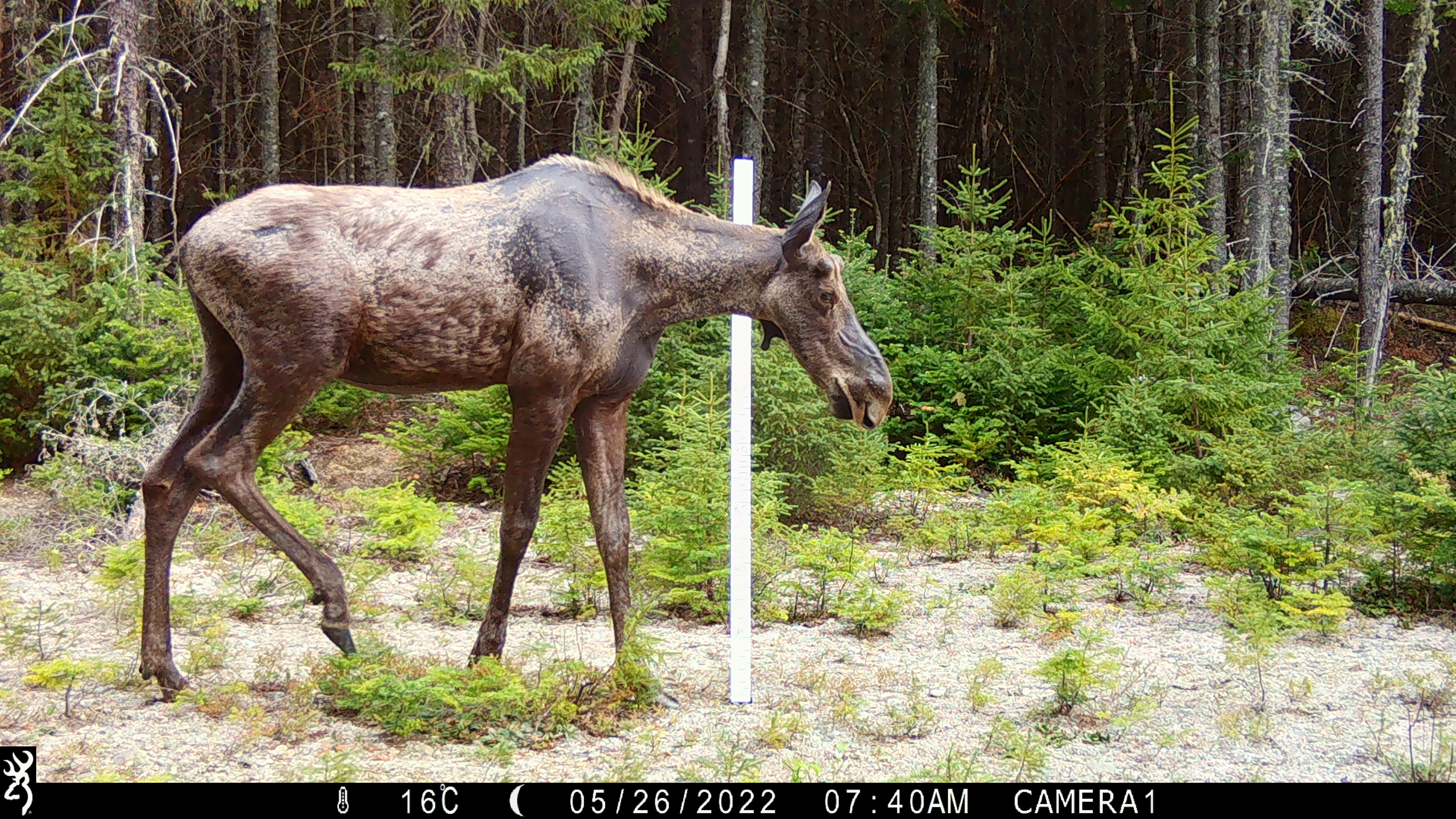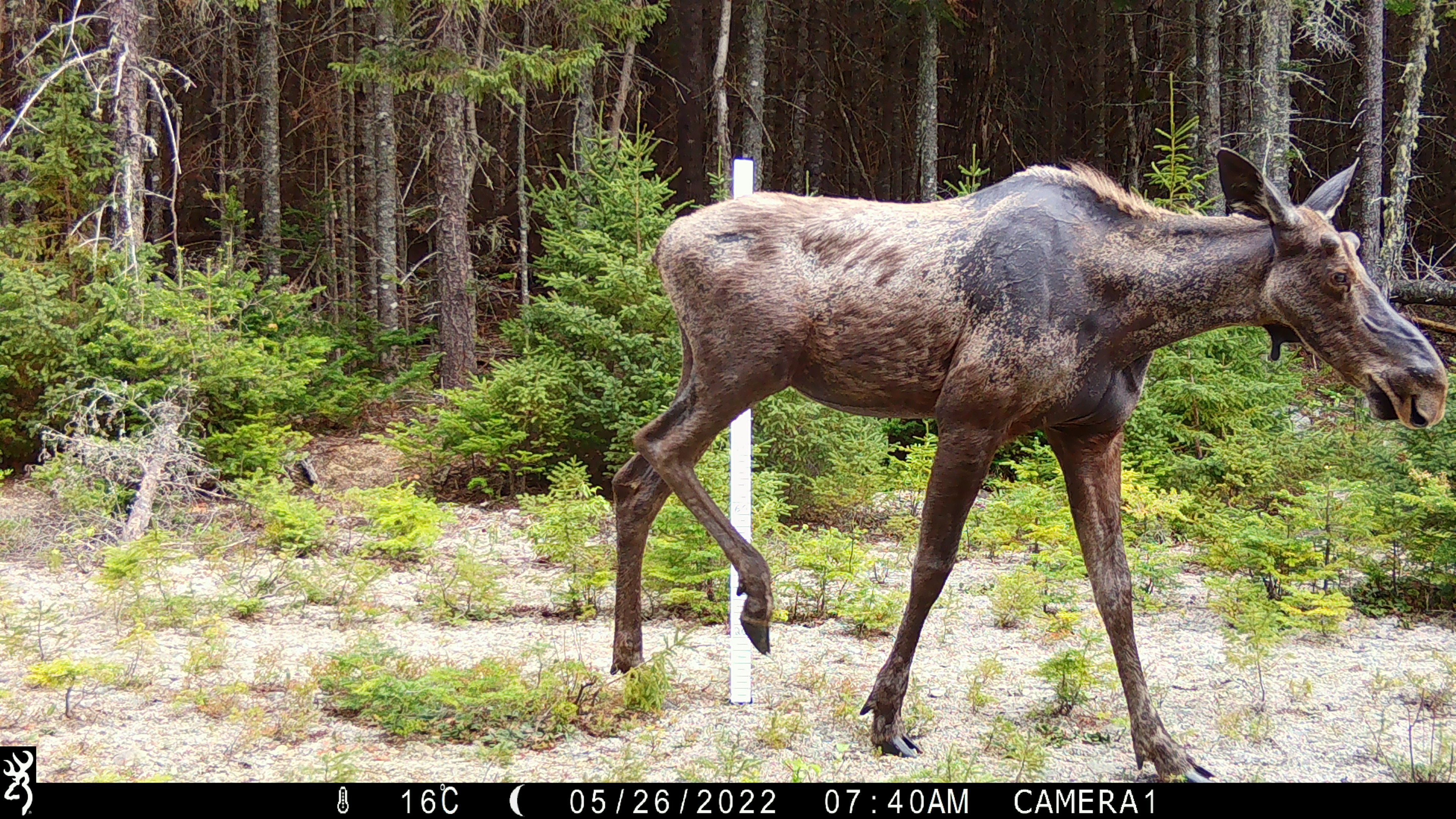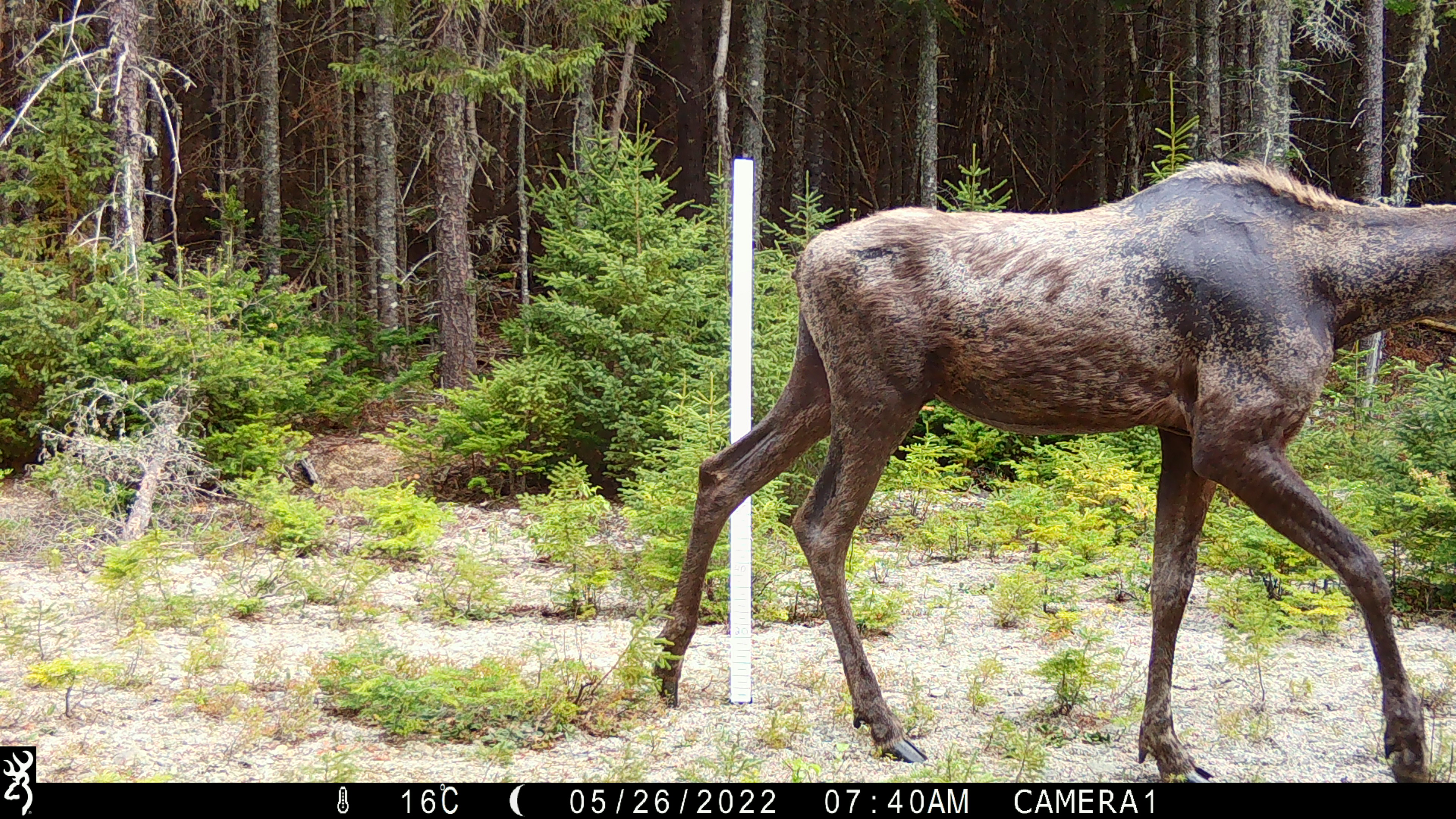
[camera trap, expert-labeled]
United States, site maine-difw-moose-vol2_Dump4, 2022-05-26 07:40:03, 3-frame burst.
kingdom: Animalia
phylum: Chordata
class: Mammalia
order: Artiodactyla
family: Cervidae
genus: Alces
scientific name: Alces alces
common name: moose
Moose (Alces alces).